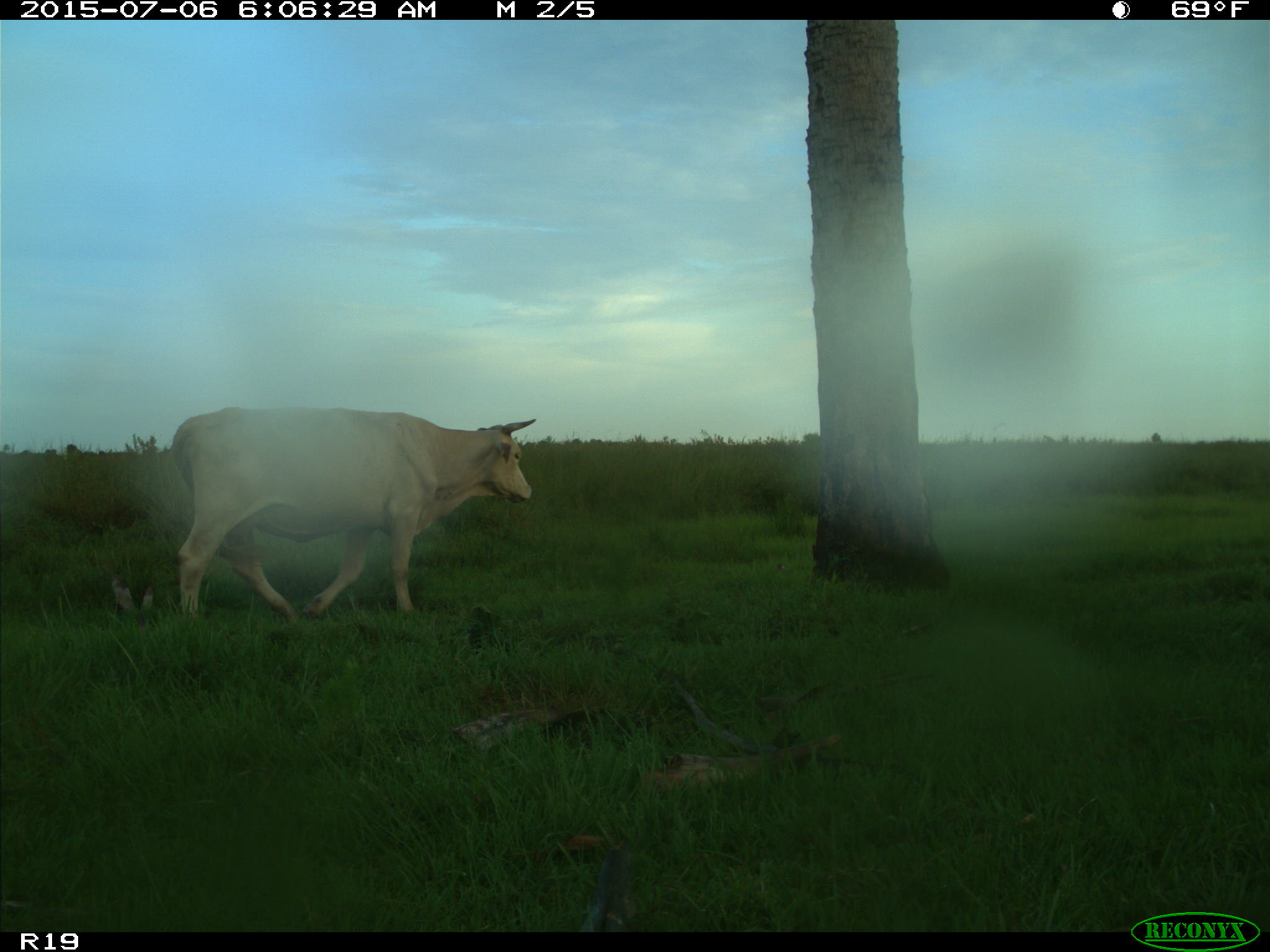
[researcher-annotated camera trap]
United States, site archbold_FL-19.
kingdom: Animalia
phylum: Chordata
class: Mammalia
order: Artiodactyla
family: Bovidae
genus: Bos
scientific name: Bos taurus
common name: domestic cow